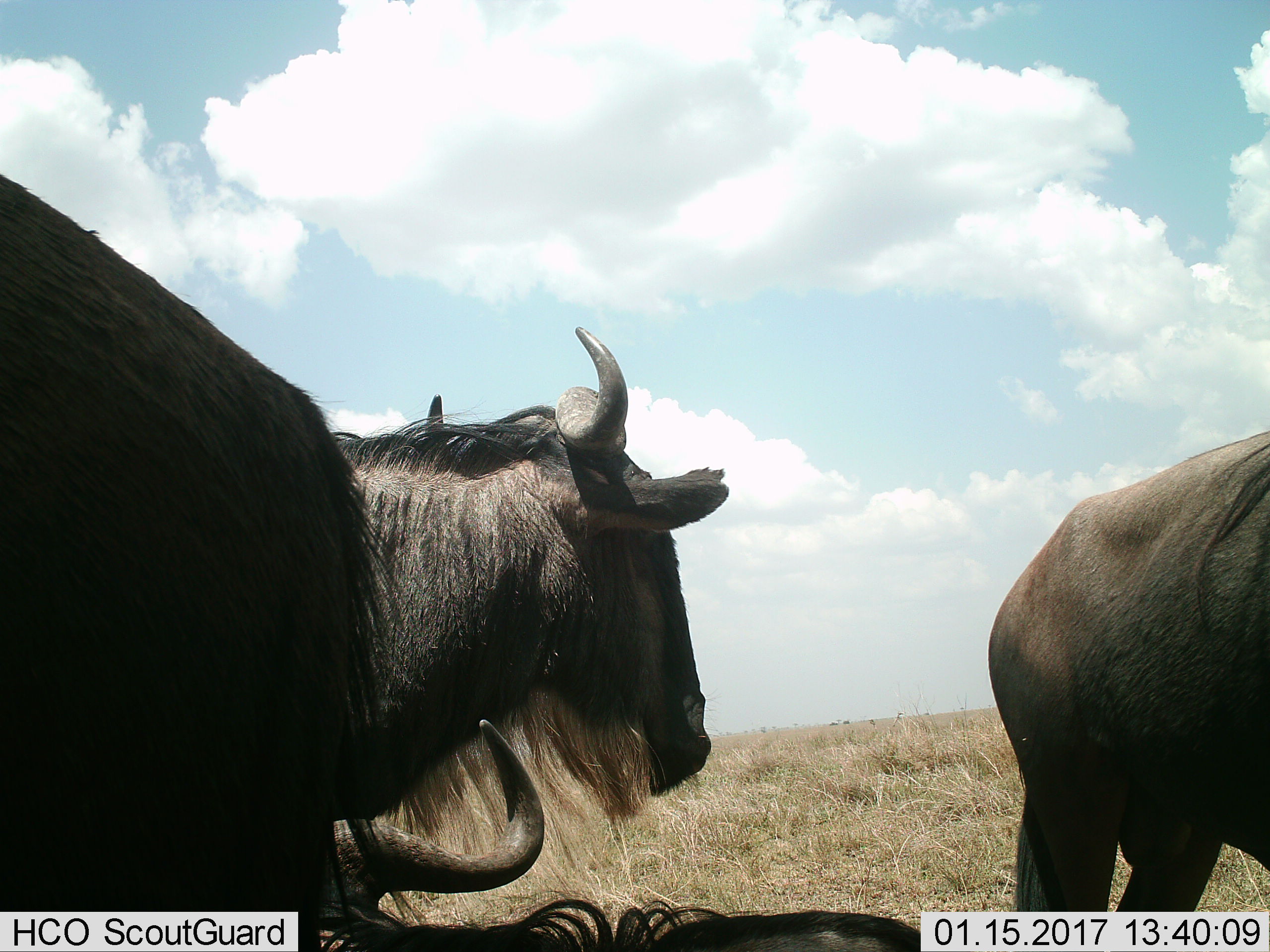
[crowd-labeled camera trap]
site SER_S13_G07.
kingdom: Animalia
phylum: Chordata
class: Mammalia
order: Artiodactyla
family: Bovidae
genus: Connochaetes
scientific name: Connochaetes taurinus taurinus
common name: blue wildebeest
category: wildebeestblue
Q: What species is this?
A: Wildebeestblue (blue wildebeest) (Connochaetes taurinus taurinus).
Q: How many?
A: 4.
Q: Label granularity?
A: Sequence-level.